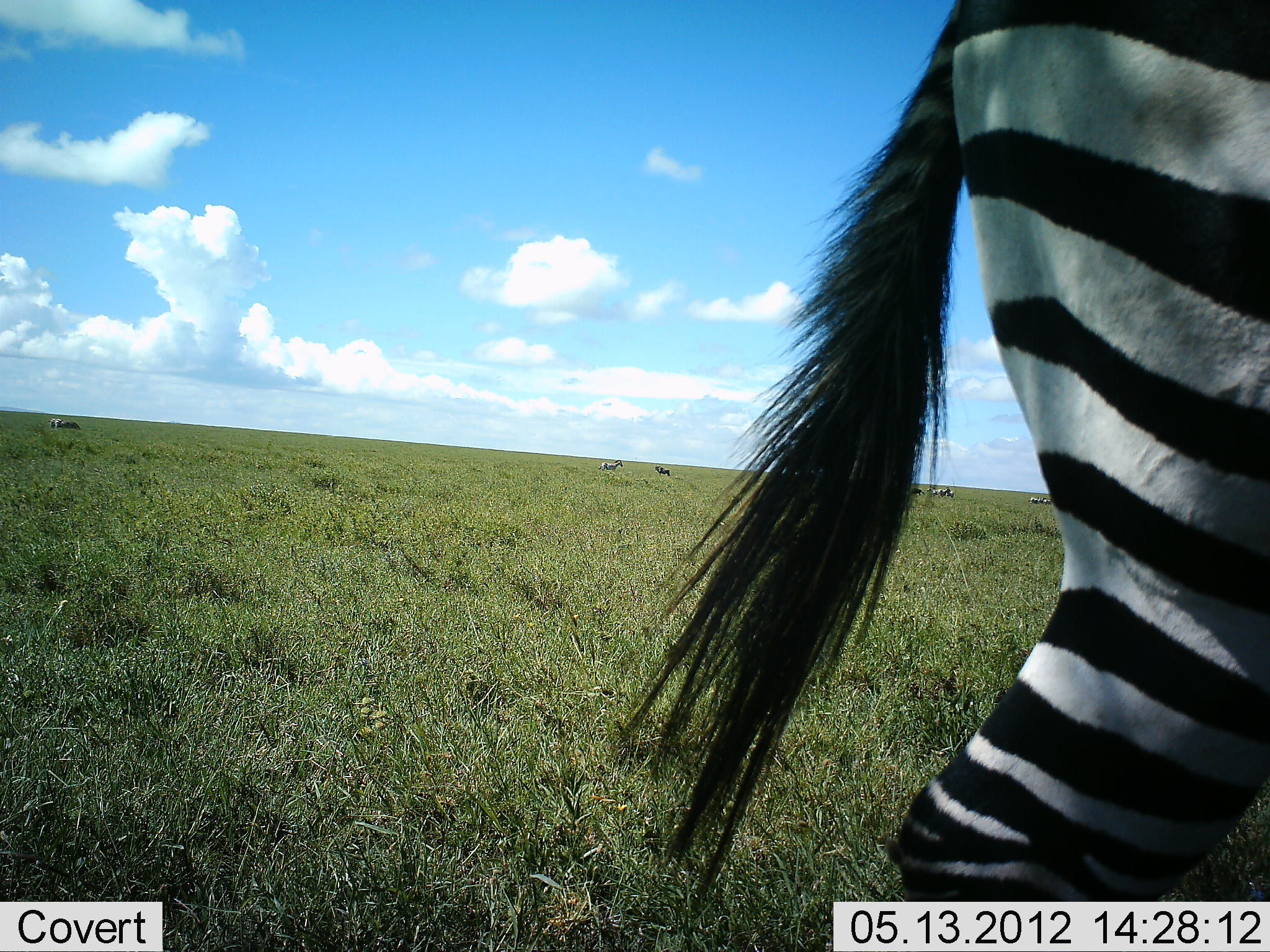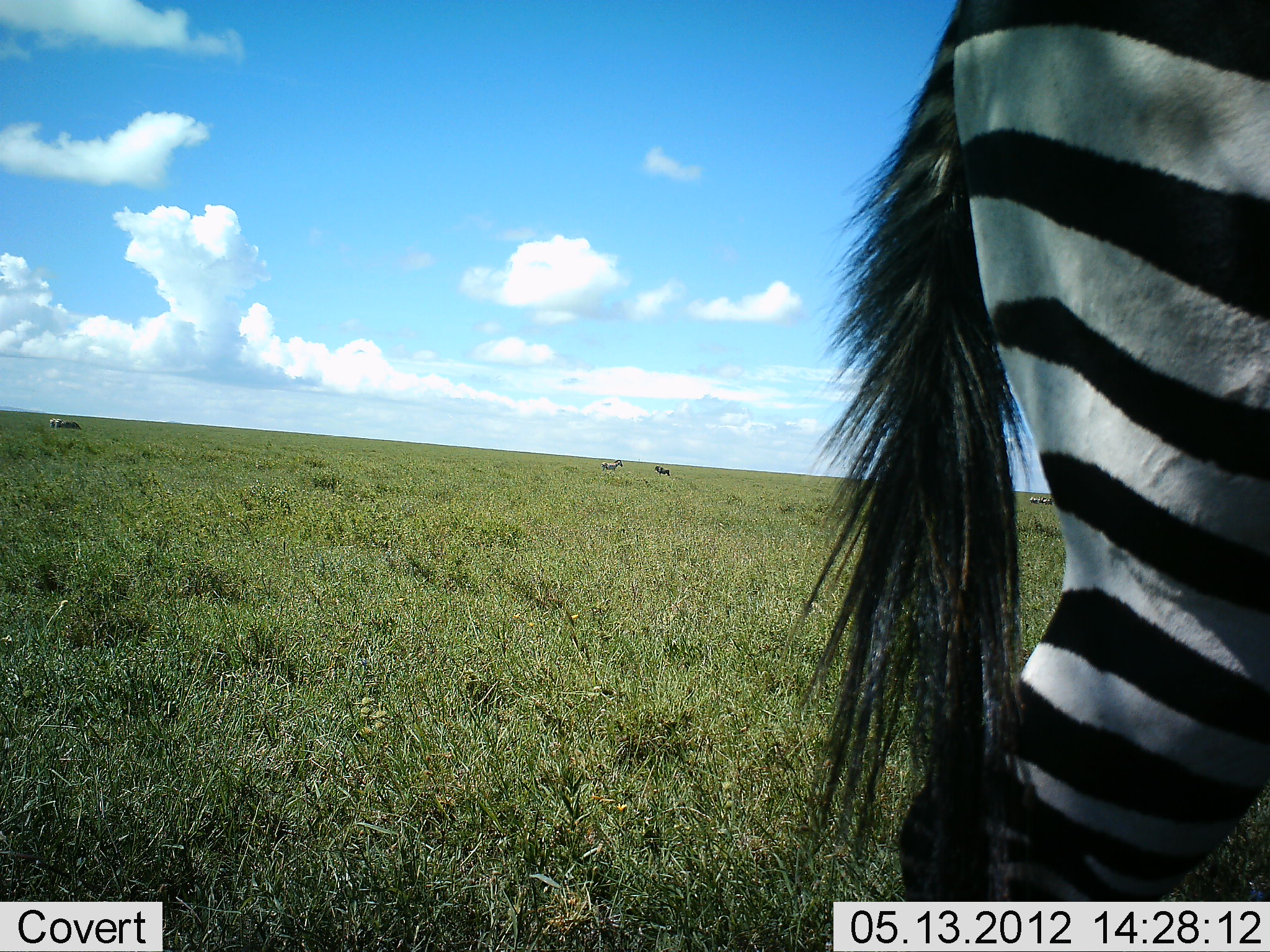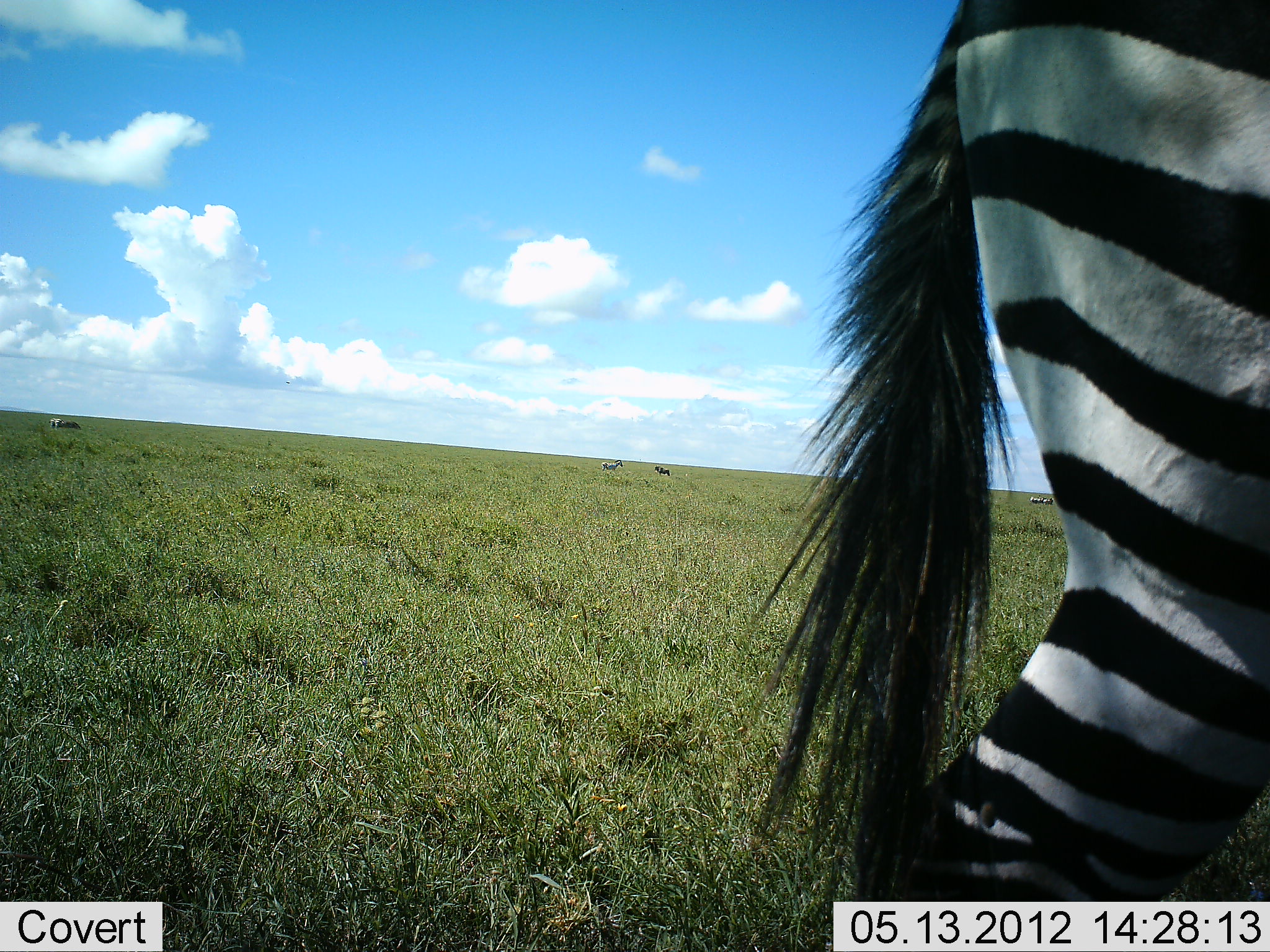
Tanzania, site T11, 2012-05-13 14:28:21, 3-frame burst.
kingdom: Animalia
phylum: Chordata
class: Mammalia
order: Perissodactyla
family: Equidae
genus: Equus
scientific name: Equus quagga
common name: plains zebra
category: zebra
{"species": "zebra (plains zebra) (Equus quagga)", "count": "1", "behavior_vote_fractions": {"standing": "90%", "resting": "0%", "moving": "10%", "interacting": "0%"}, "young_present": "0%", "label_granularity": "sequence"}